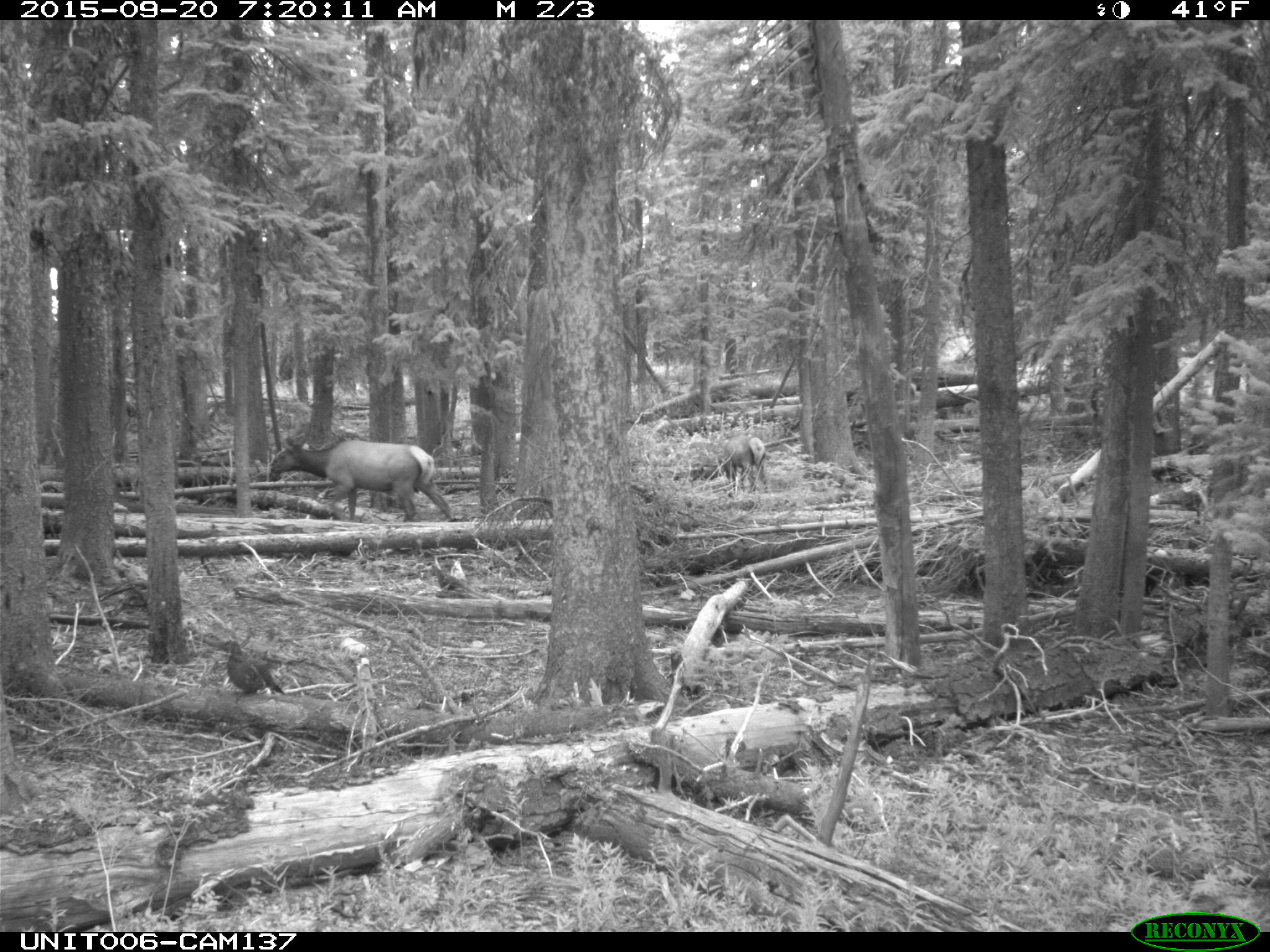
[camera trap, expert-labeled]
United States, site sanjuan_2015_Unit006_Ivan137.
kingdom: Animalia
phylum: Chordata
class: Mammalia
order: Artiodactyla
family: Cervidae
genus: Cervus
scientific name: Cervus elaphus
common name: red deer